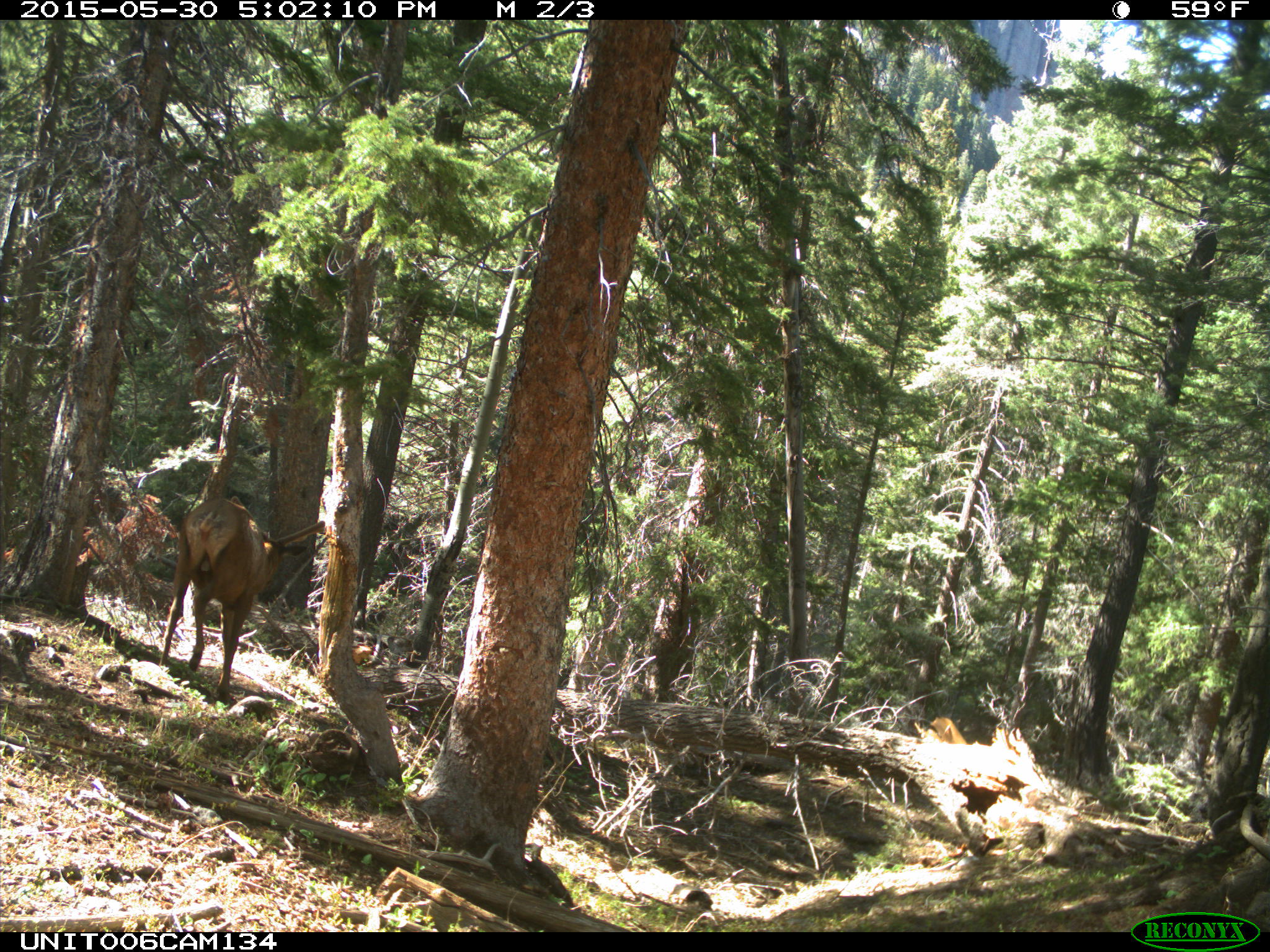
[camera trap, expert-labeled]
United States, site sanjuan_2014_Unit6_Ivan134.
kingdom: Animalia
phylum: Chordata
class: Mammalia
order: Artiodactyla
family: Cervidae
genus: Cervus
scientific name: Cervus elaphus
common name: red deer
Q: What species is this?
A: Cervus elaphus (red deer).